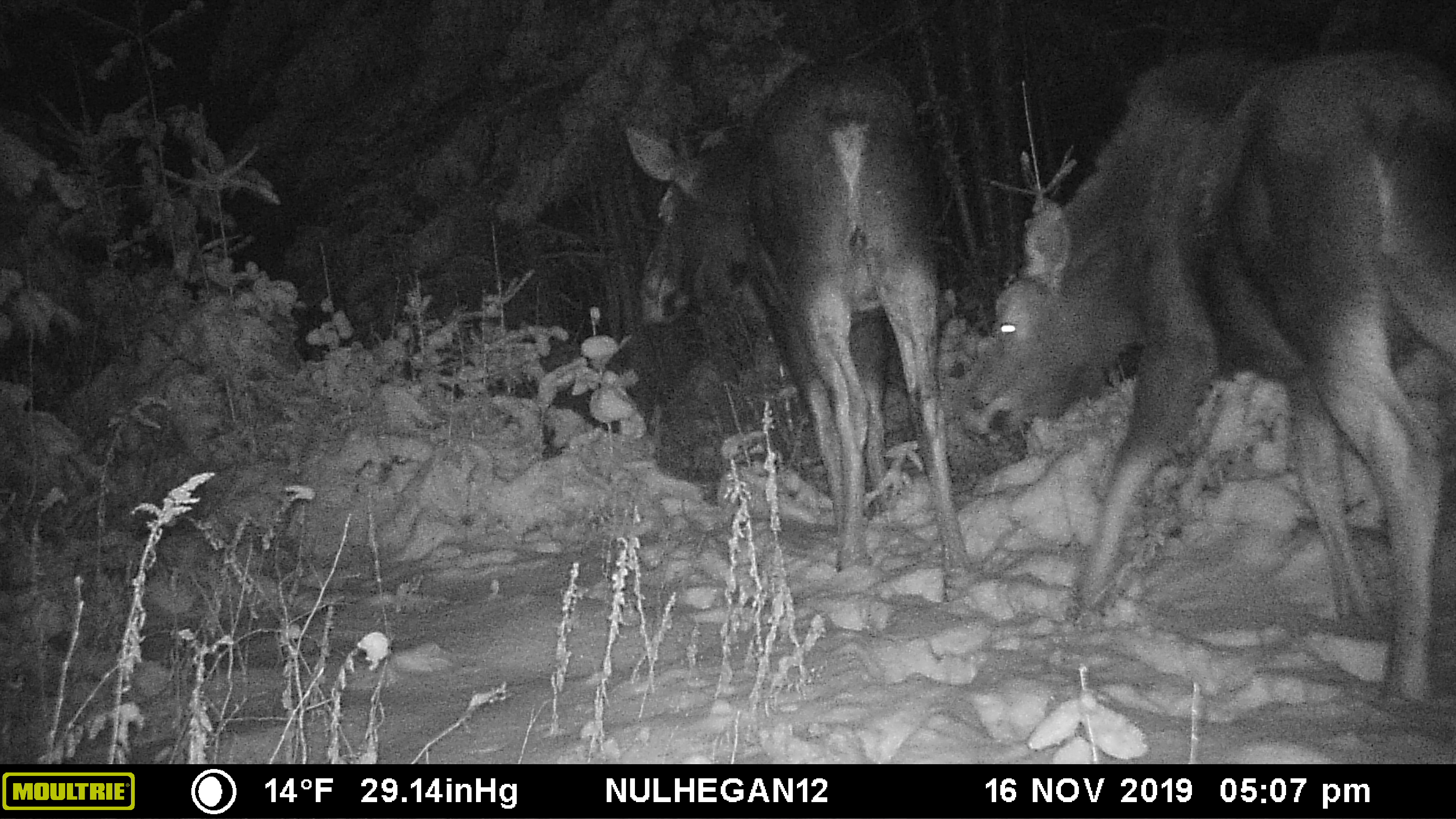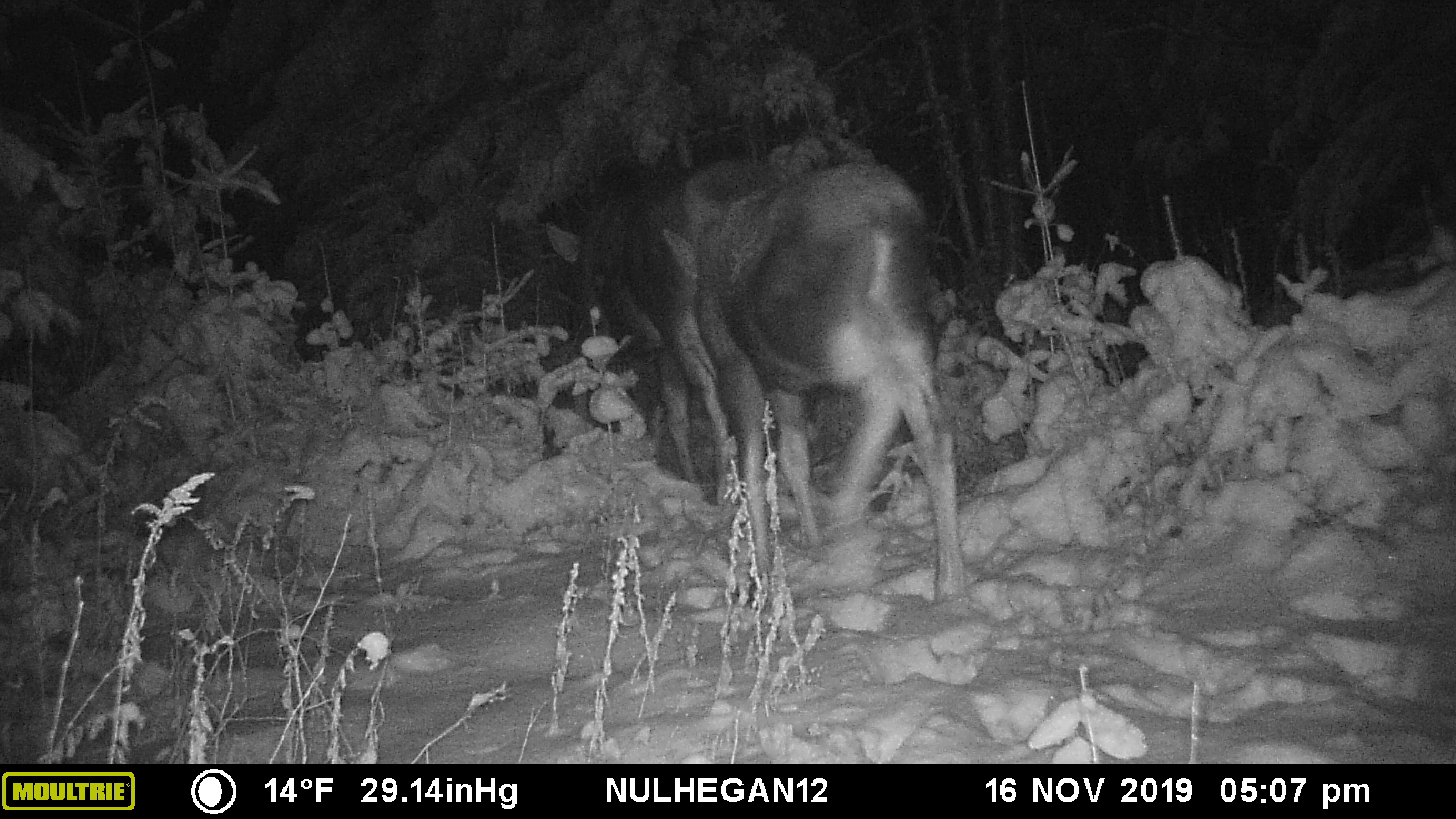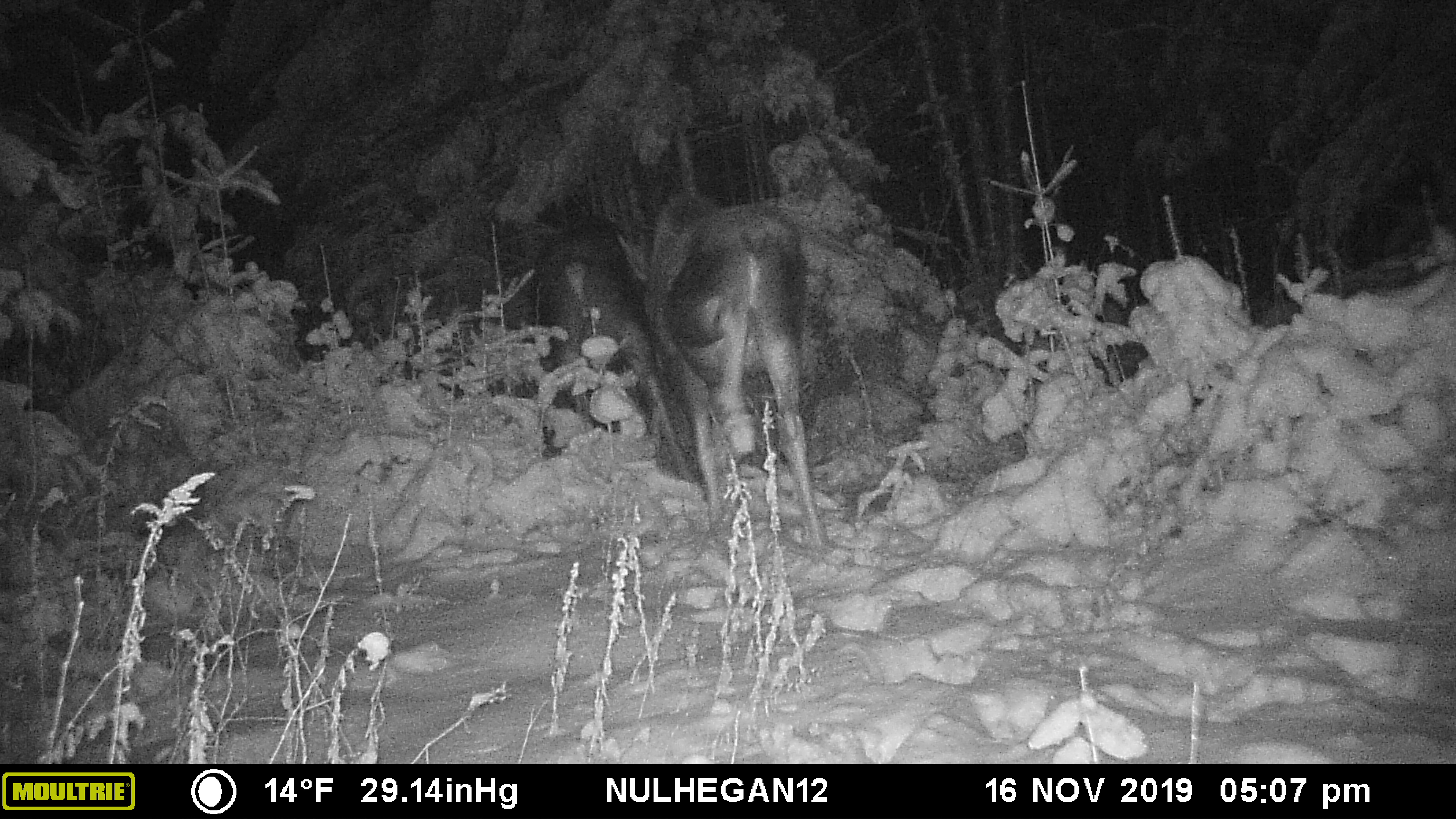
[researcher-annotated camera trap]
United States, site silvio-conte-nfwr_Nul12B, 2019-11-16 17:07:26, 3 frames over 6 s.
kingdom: Animalia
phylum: Chordata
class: Mammalia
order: Artiodactyla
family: Cervidae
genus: Alces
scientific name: Alces alces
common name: moose